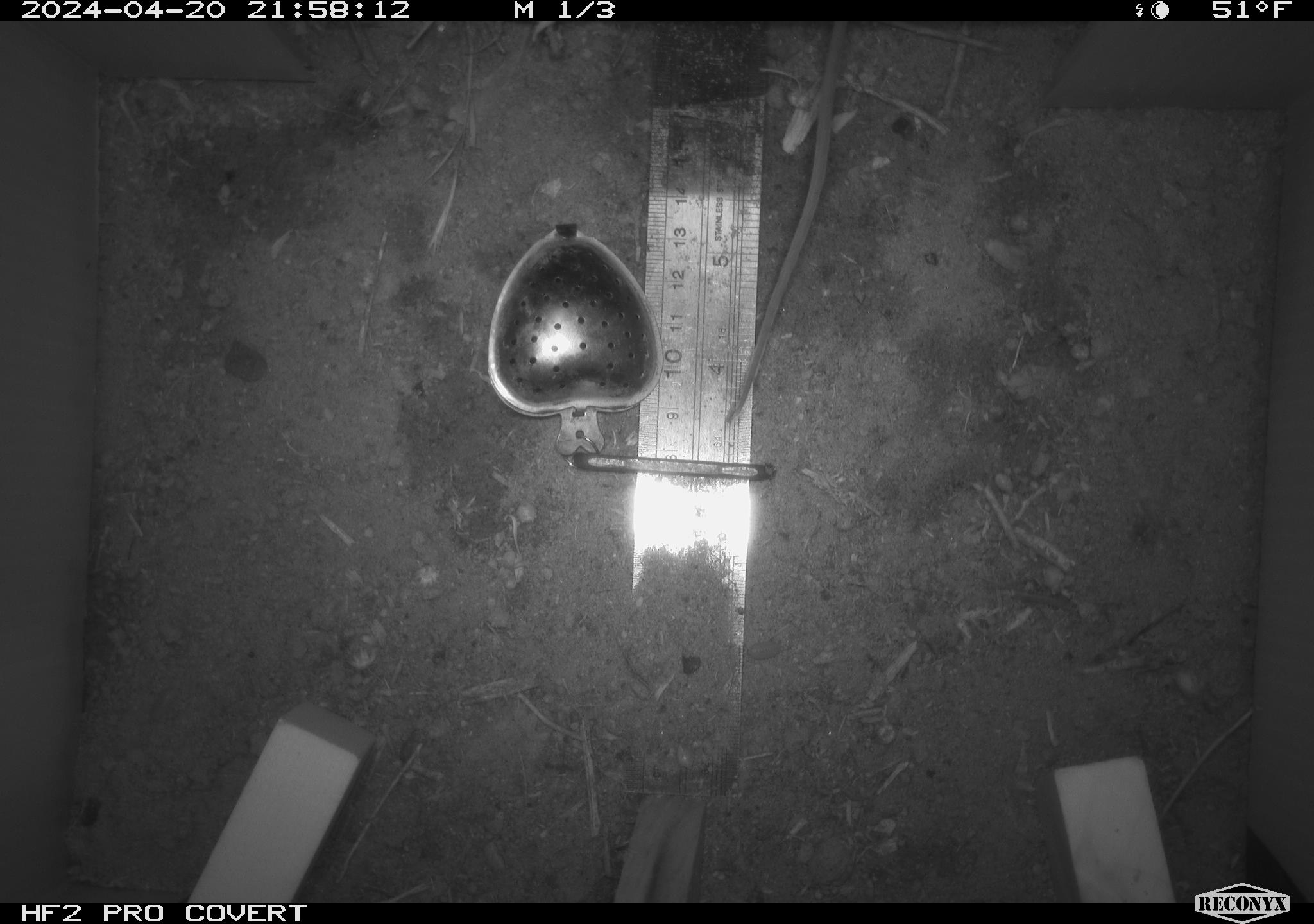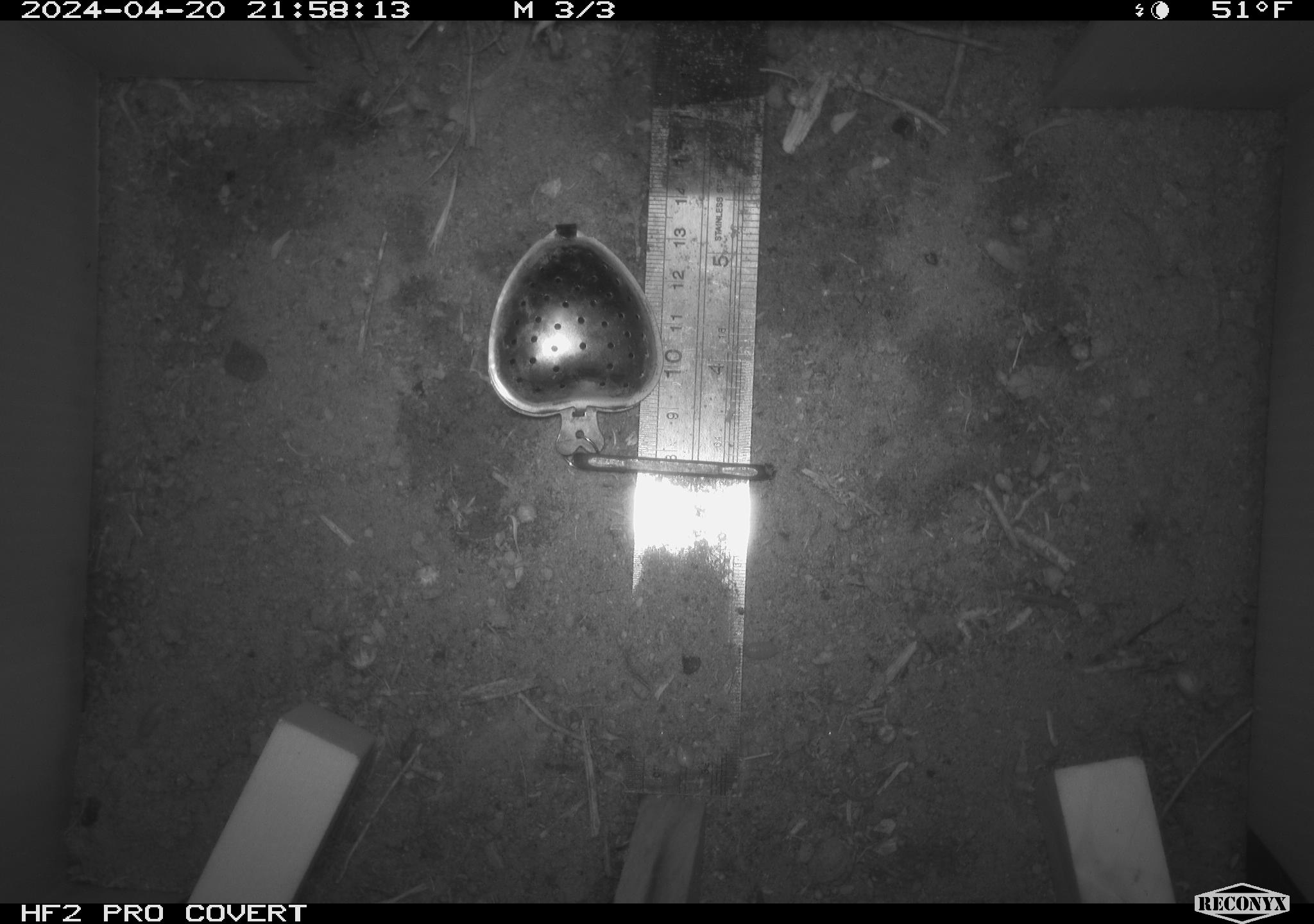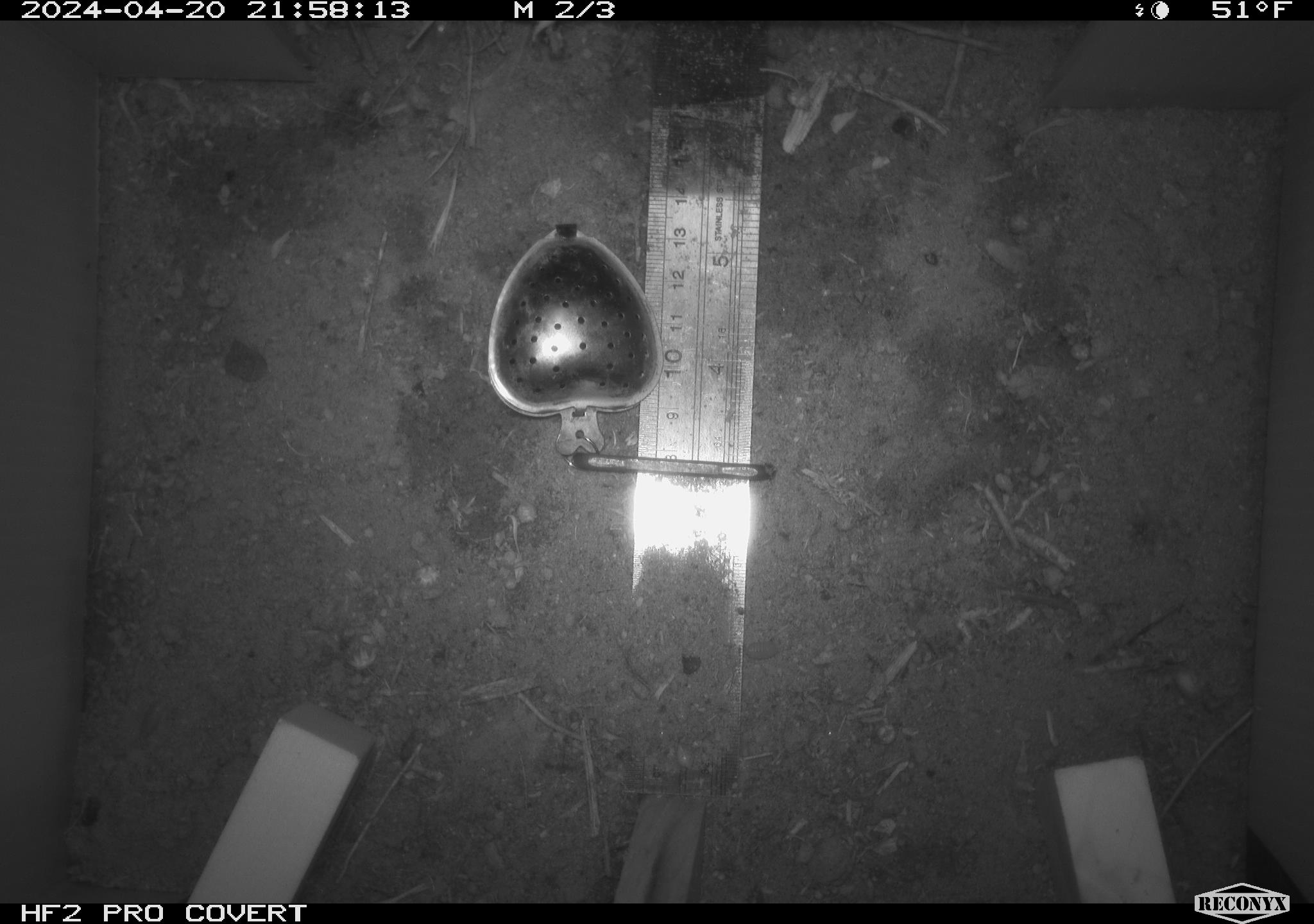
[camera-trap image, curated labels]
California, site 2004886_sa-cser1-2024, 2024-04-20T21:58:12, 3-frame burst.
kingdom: Animalia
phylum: Chordata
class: Mammalia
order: Rodentia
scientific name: Rodentia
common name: rodent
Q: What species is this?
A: Rodent (Rodentia).